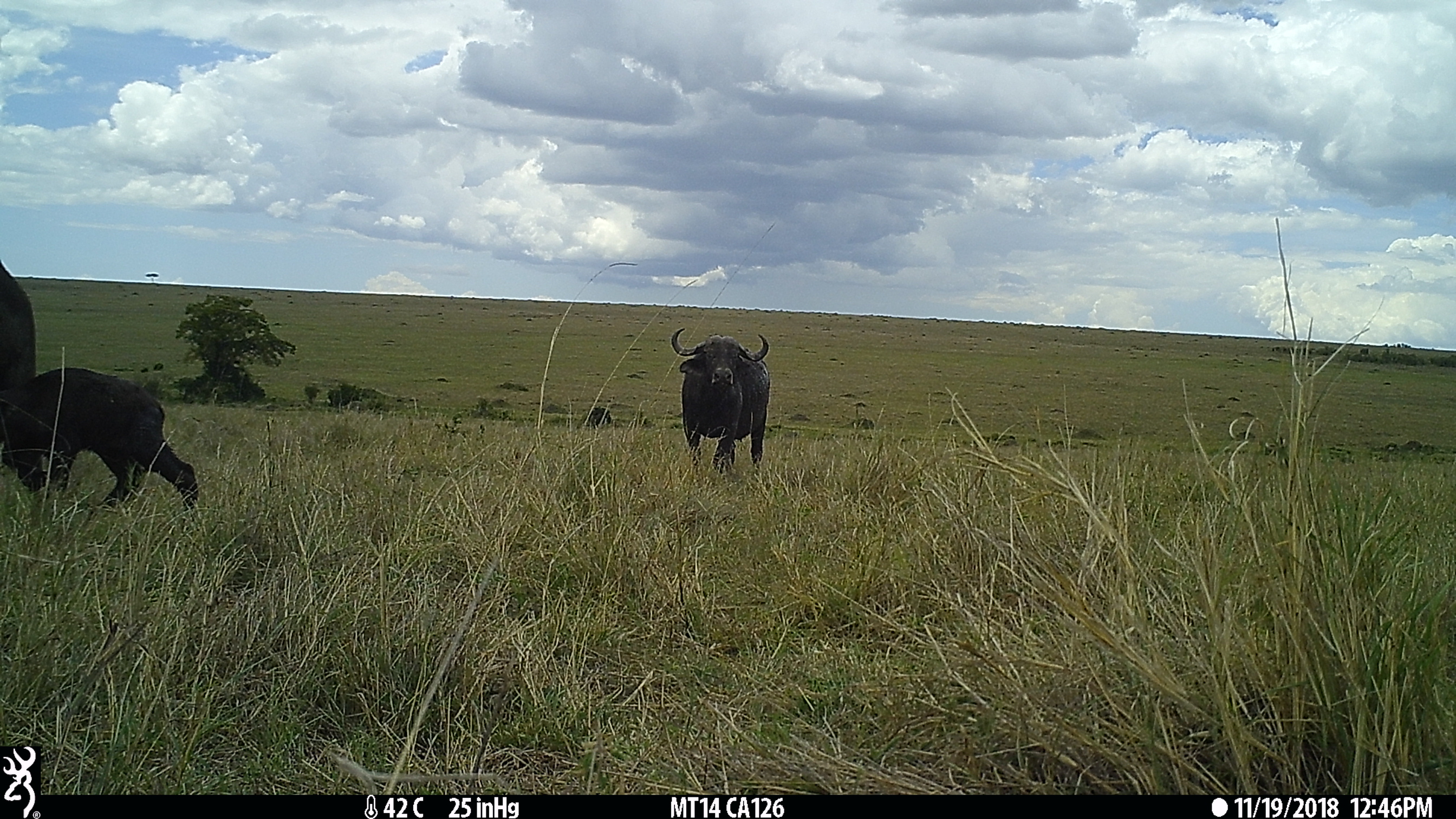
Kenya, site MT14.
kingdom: Animalia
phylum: Chordata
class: Mammalia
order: Artiodactyla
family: Bovidae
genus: Syncerus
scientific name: Syncerus caffer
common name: buffalo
Buffalo (Syncerus caffer).